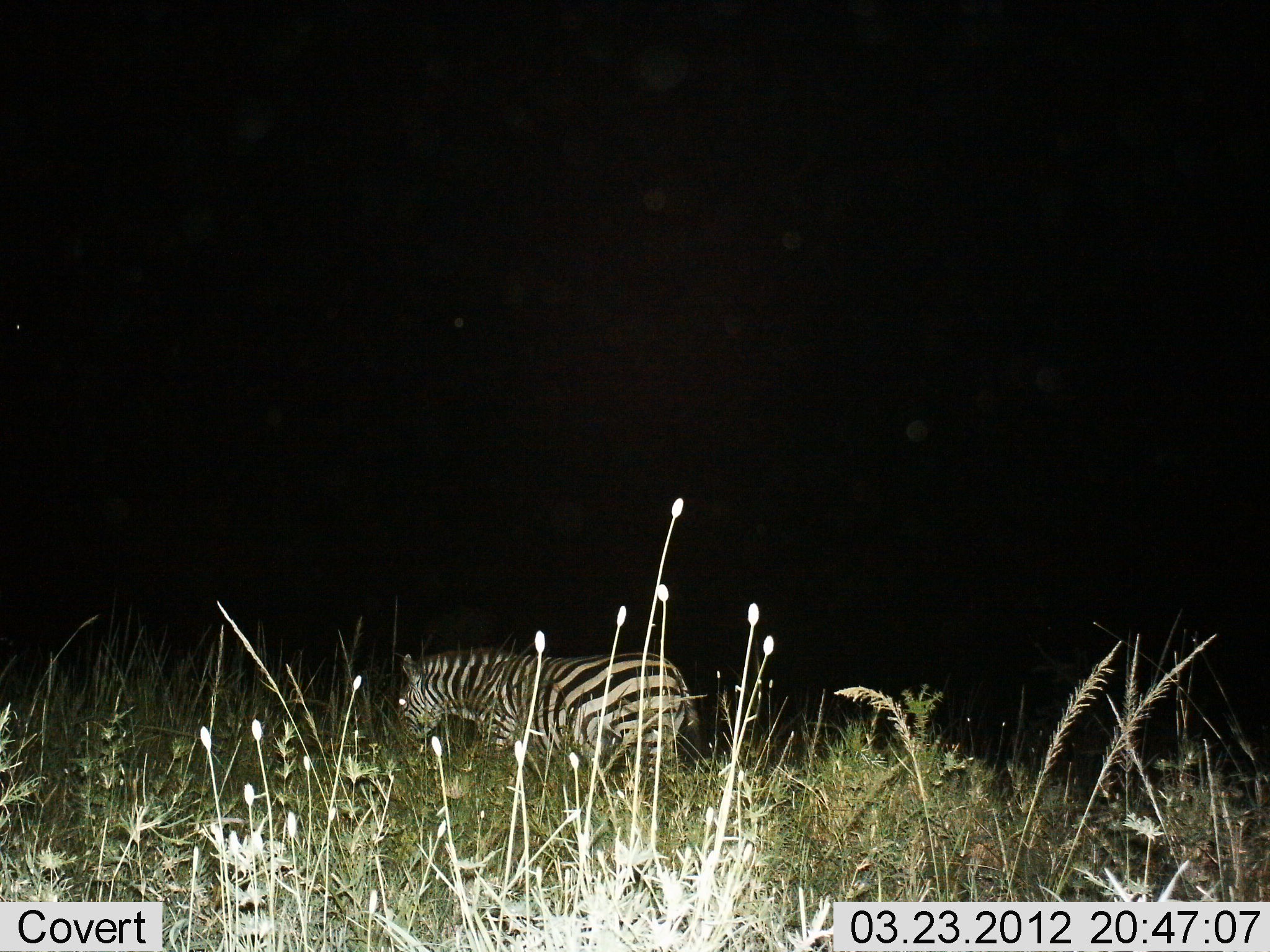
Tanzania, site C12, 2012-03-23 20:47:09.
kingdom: Animalia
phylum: Chordata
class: Mammalia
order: Perissodactyla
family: Equidae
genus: Equus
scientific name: Equus quagga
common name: plains zebra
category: zebra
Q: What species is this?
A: Zebra (plains zebra) (Equus quagga).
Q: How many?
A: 1.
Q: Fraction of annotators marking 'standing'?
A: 55%.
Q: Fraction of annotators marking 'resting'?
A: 5%.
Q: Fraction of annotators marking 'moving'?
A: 18%.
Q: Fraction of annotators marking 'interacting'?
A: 0%.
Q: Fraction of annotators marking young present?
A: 0%.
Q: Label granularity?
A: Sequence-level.